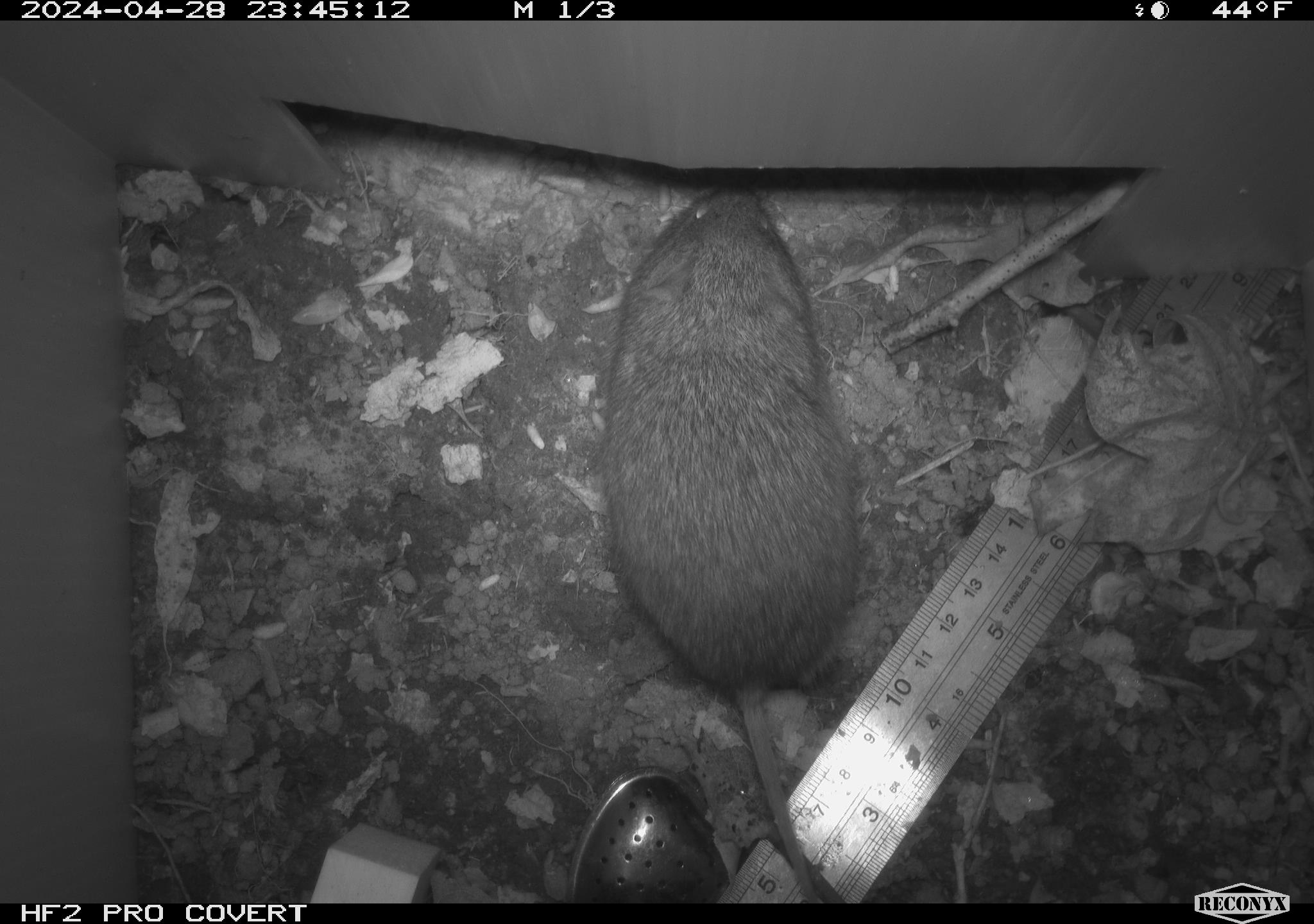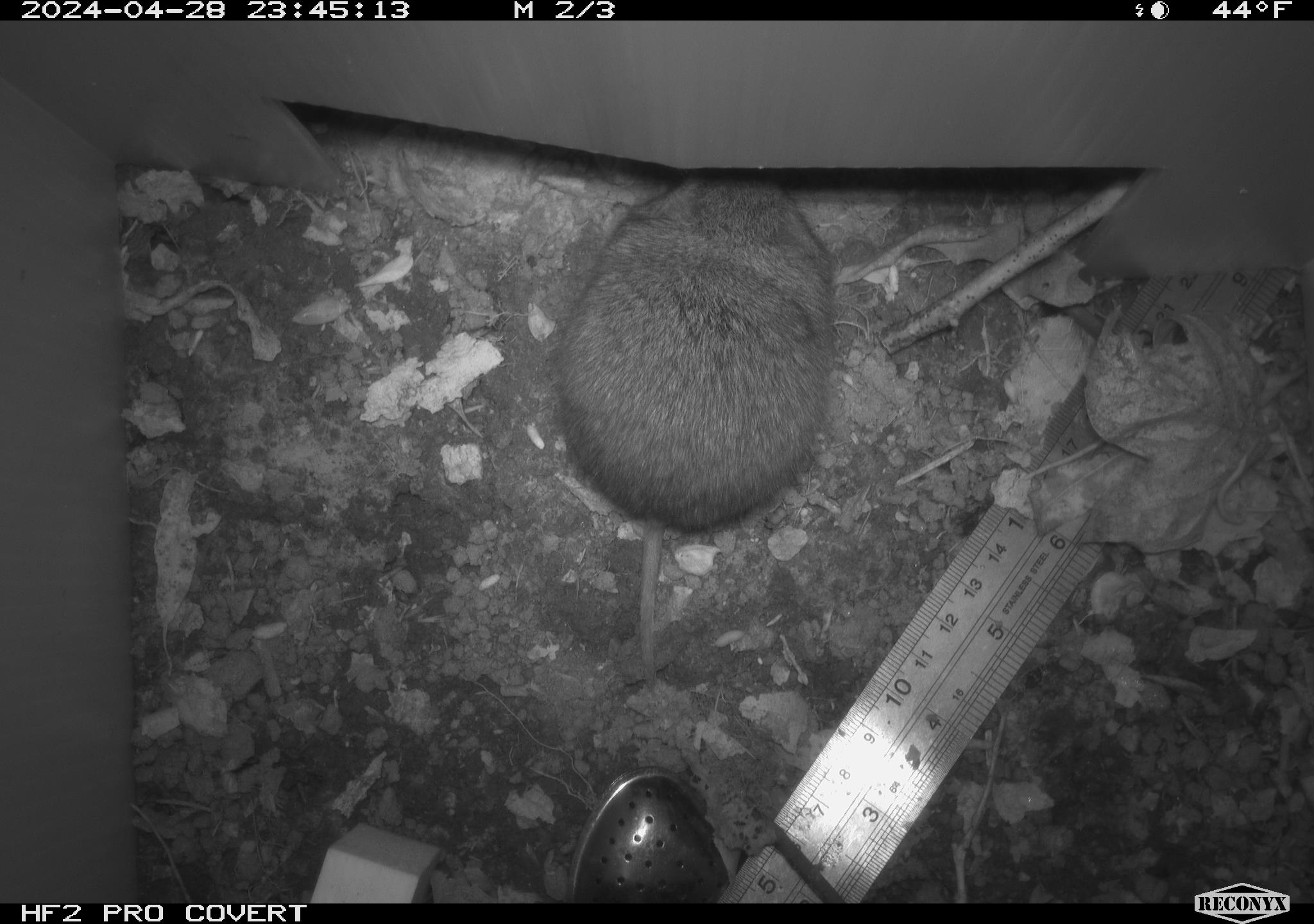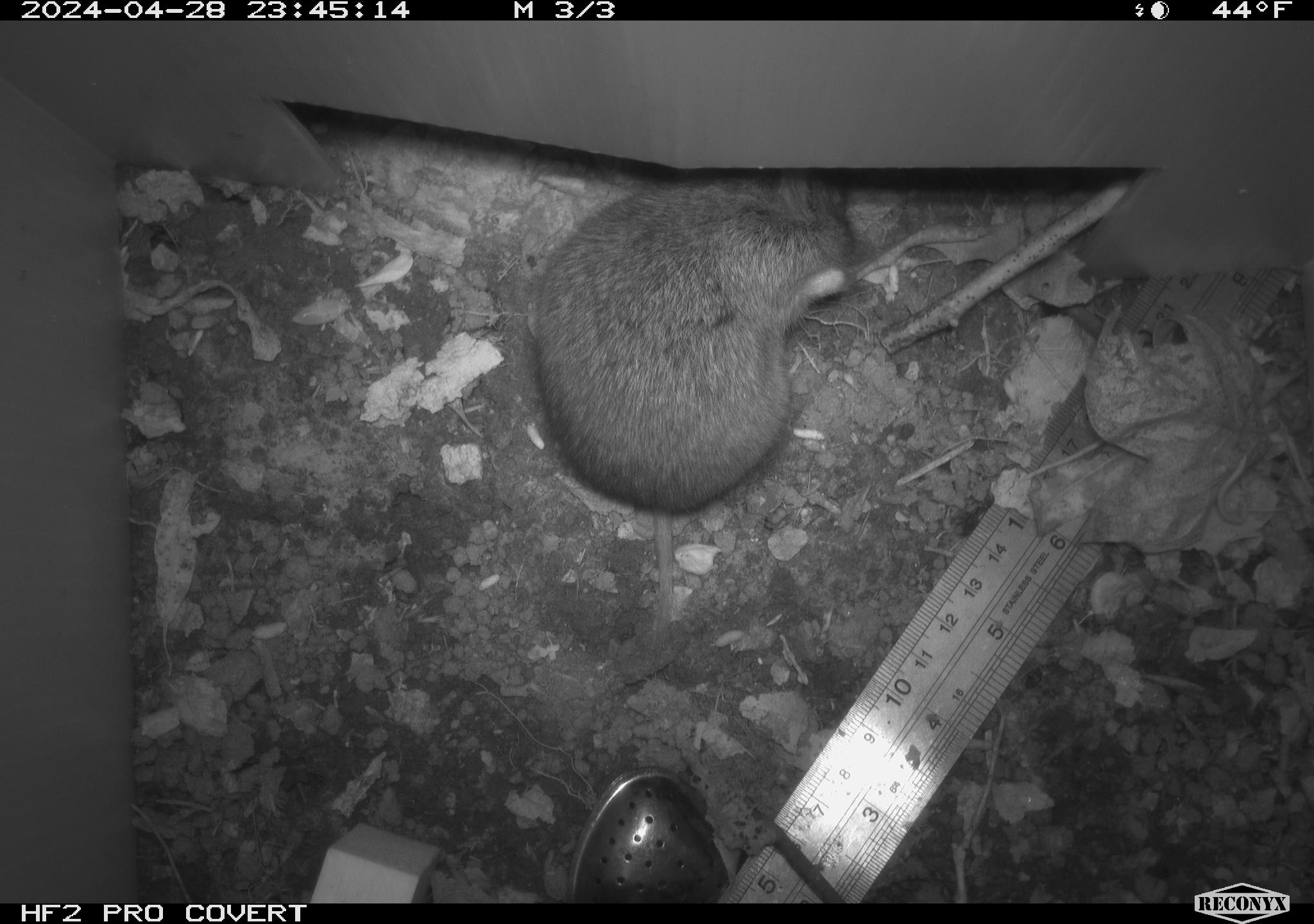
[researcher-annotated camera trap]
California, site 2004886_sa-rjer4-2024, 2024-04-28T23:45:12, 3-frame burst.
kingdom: Animalia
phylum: Chordata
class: Mammalia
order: Rodentia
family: Cricetidae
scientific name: Arvicolinae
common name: voles, lemmings, and muskrats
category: arvicolinae subfamily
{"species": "arvicolinae subfamily (voles, lemmings, and muskrats) (Arvicolinae)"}